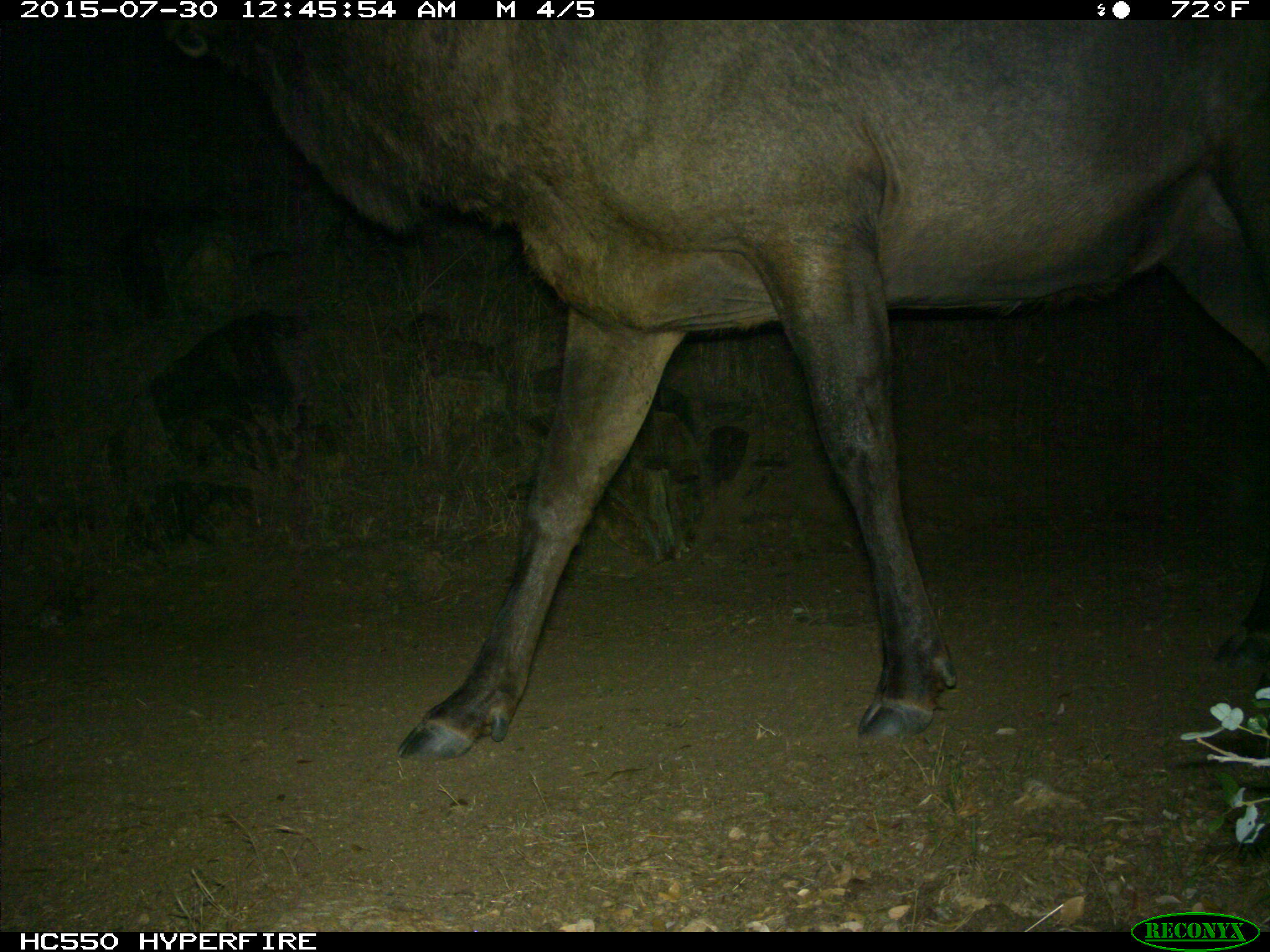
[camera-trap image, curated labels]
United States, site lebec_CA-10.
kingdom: Animalia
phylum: Chordata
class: Mammalia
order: Artiodactyla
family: Cervidae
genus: Cervus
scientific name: Cervus canadensis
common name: elk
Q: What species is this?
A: Cervus canadensis (elk).